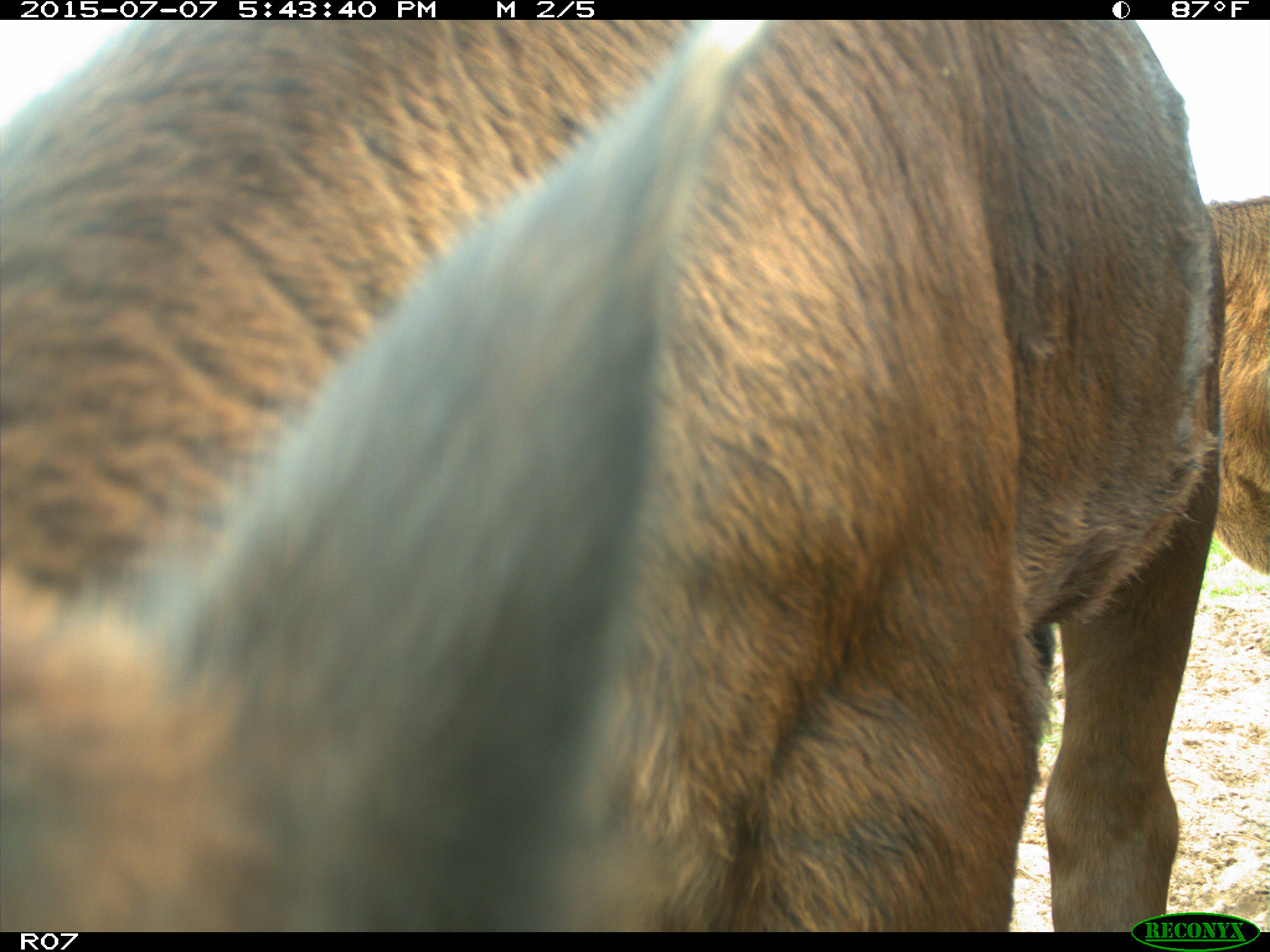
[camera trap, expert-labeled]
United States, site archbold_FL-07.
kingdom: Animalia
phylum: Chordata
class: Mammalia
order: Artiodactyla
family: Bovidae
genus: Bos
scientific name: Bos taurus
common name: domestic cow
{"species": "Bos taurus (domestic cow)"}